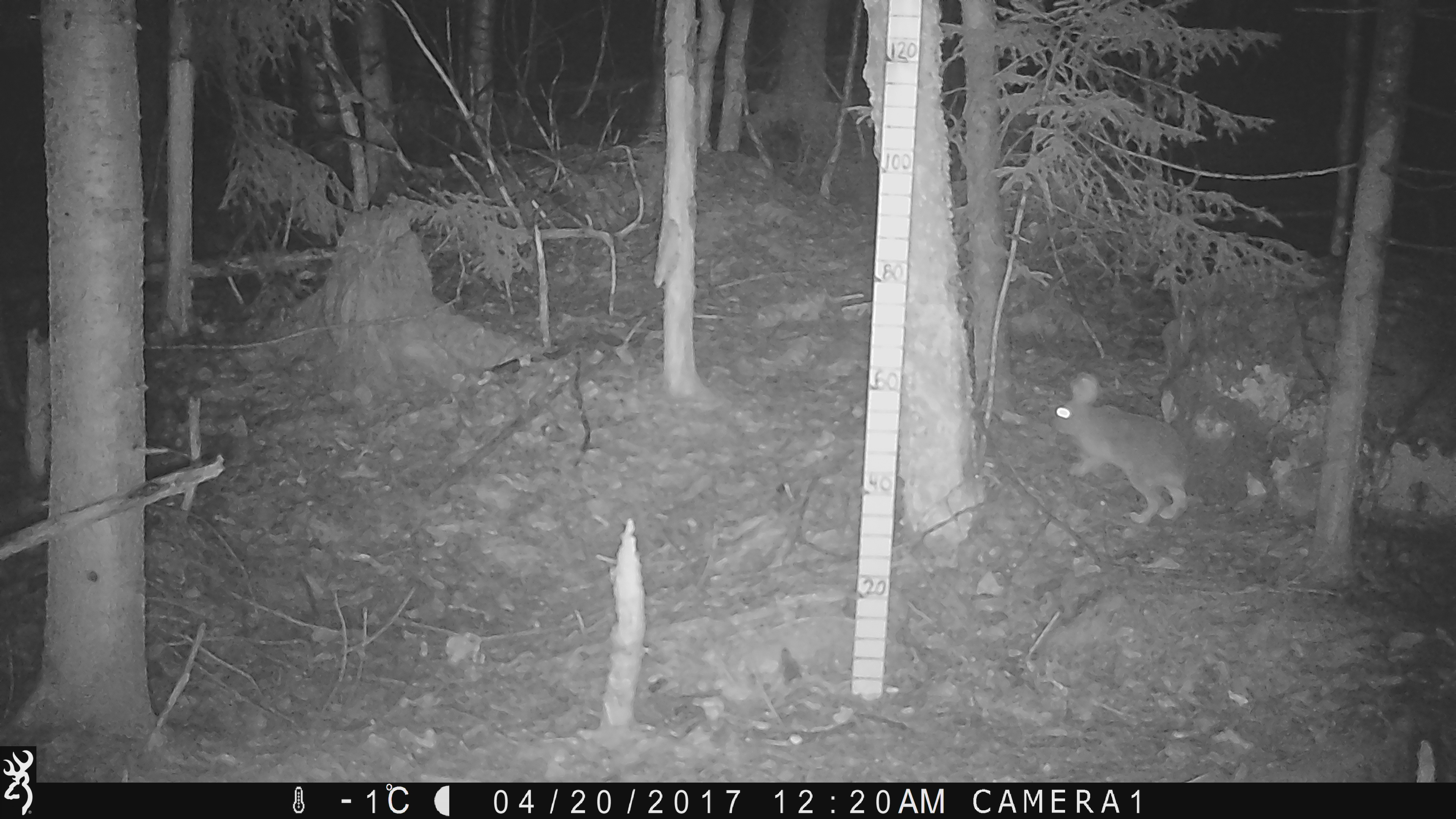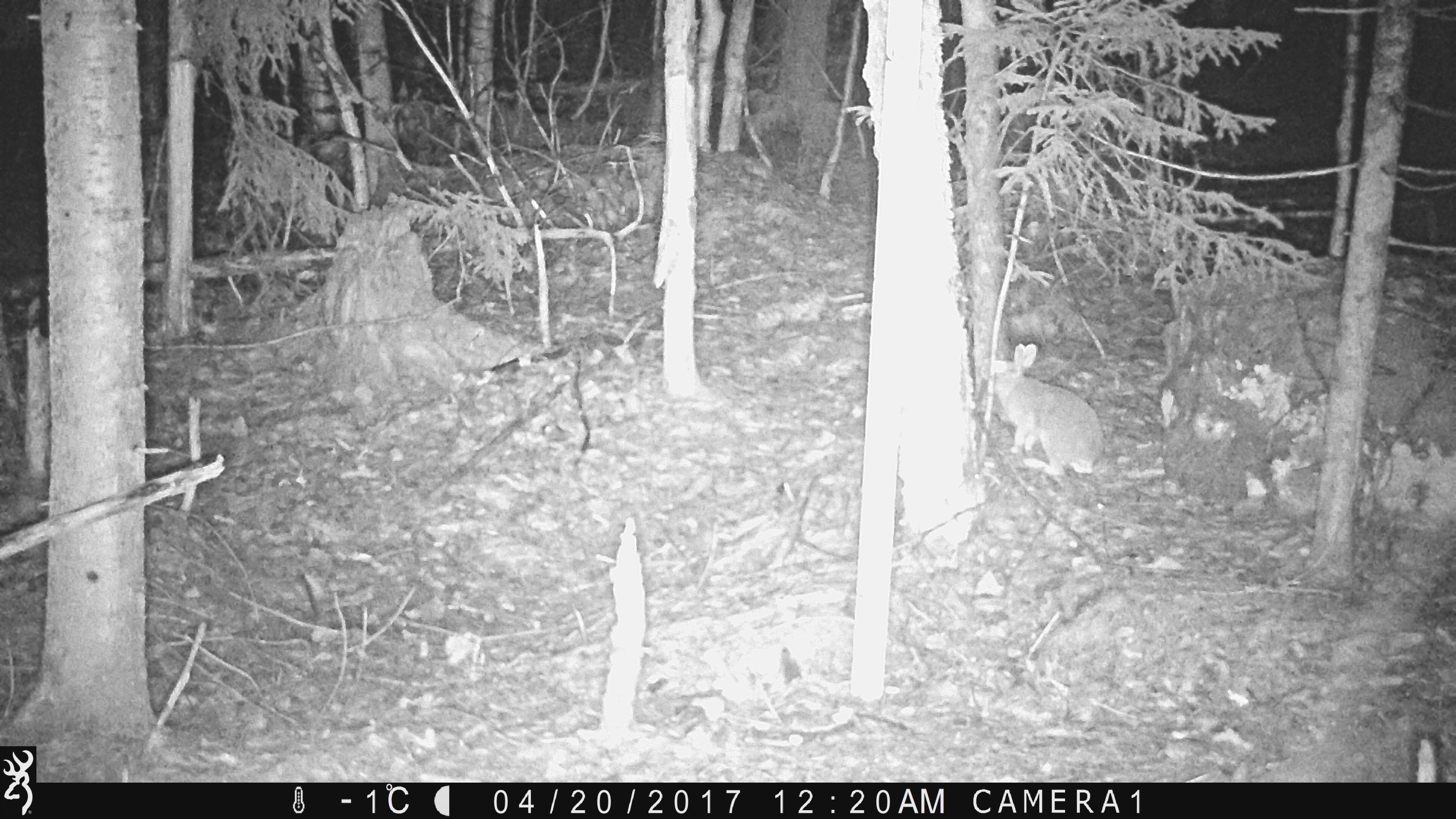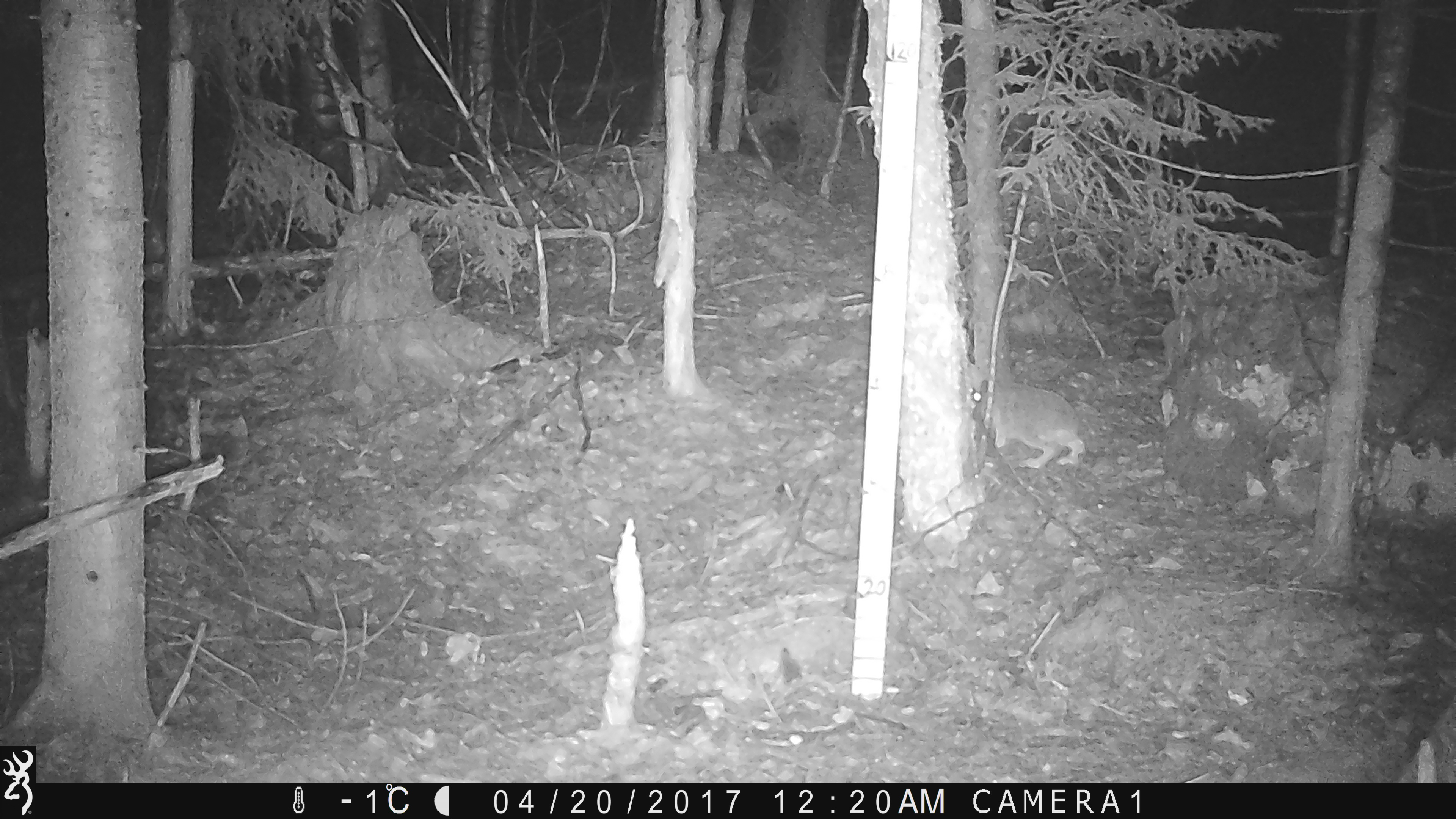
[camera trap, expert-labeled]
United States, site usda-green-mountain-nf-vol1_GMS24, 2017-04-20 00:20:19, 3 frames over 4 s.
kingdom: Animalia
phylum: Chordata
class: Mammalia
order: Lagomorpha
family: Leporidae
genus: Lepus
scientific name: Lepus americanus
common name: snowshoe hare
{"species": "snowshoe hare (Lepus americanus)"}